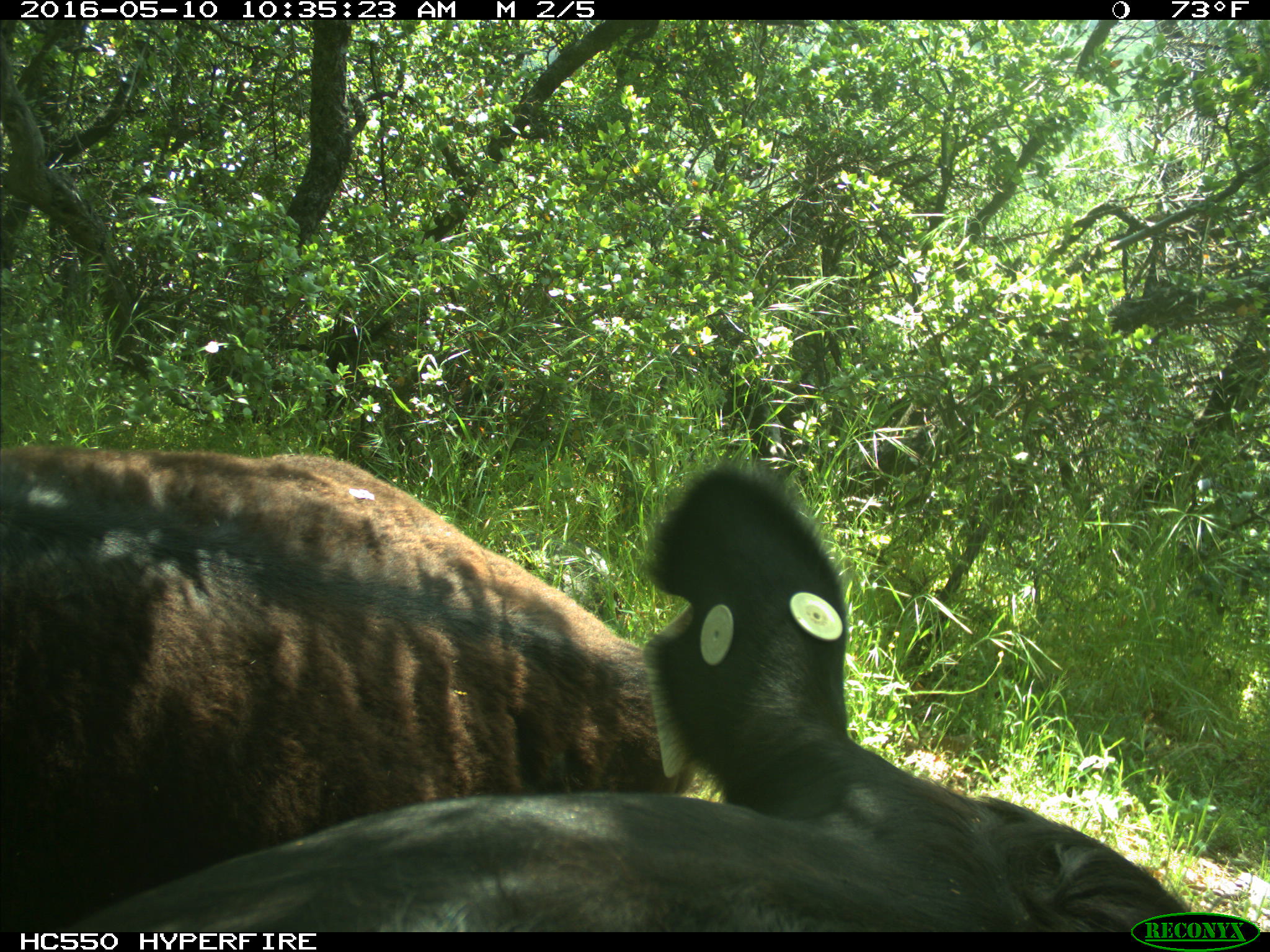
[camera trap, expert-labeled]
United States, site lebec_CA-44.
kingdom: Animalia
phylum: Chordata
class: Mammalia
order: Artiodactyla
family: Bovidae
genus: Bos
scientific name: Bos taurus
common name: domestic cow